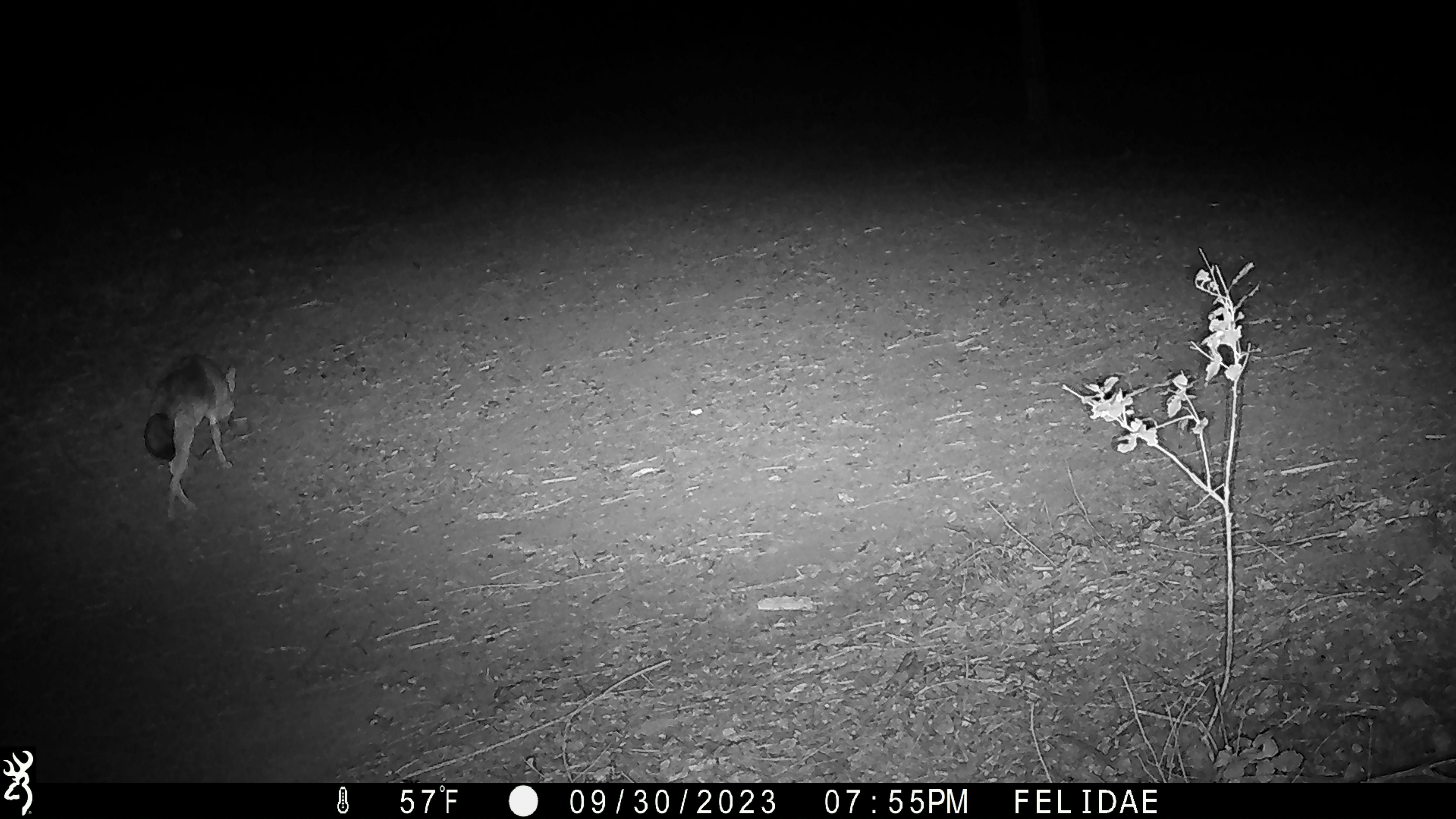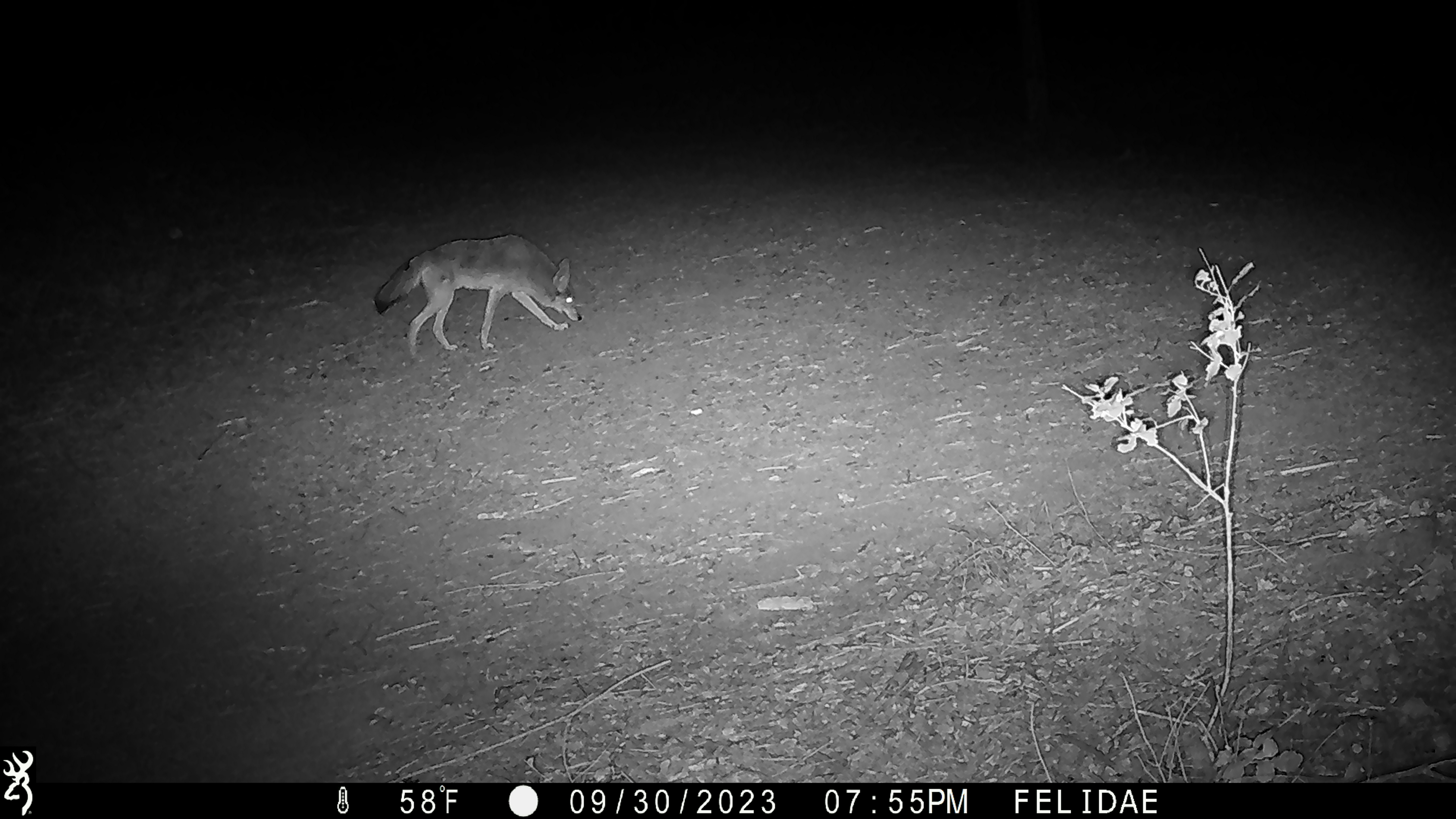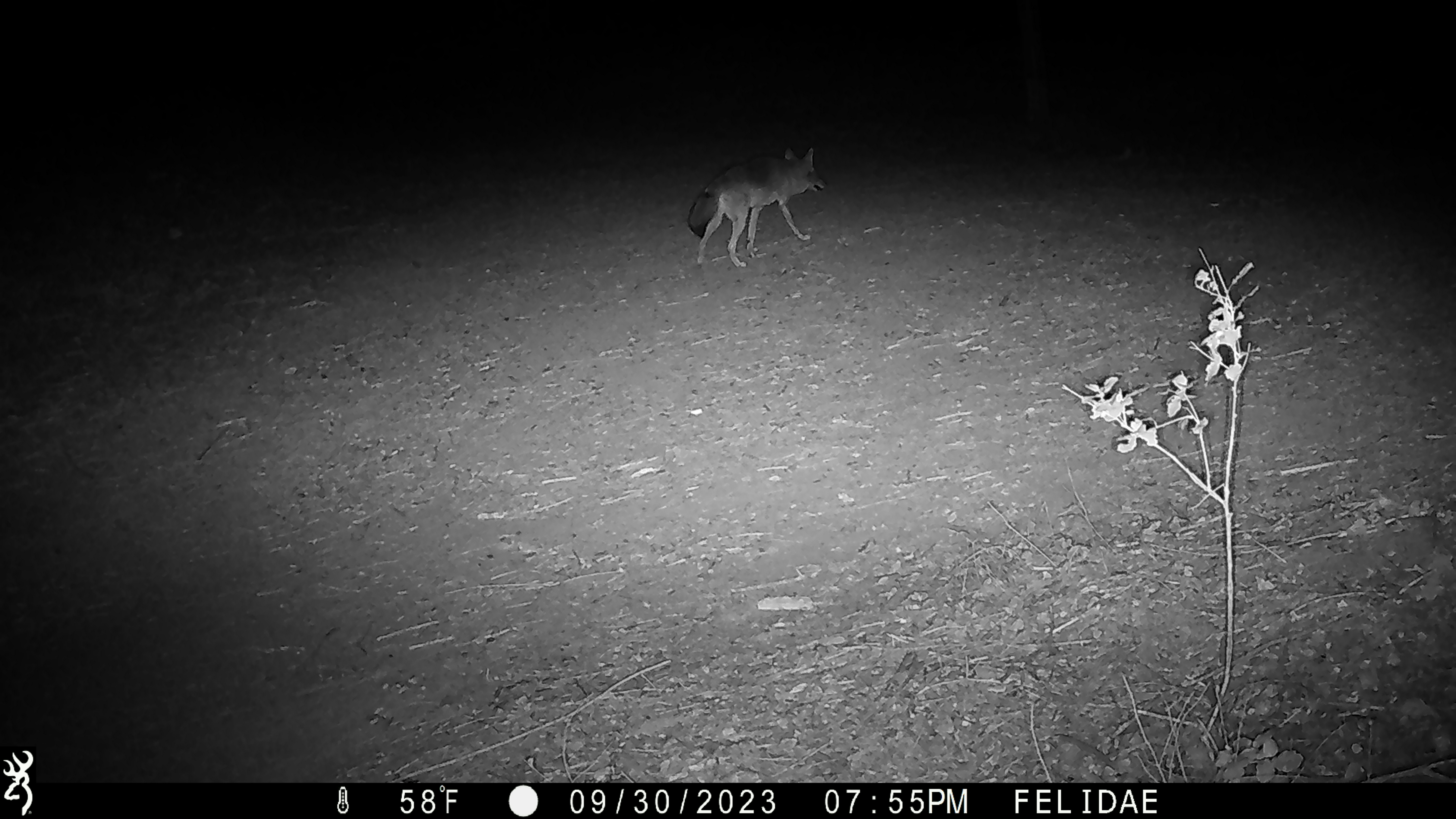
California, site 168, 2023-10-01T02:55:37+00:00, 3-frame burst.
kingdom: Animalia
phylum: Chordata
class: Mammalia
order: Carnivora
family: Canidae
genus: Canis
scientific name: Canis latrans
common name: coyote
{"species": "coyote (Canis latrans)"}